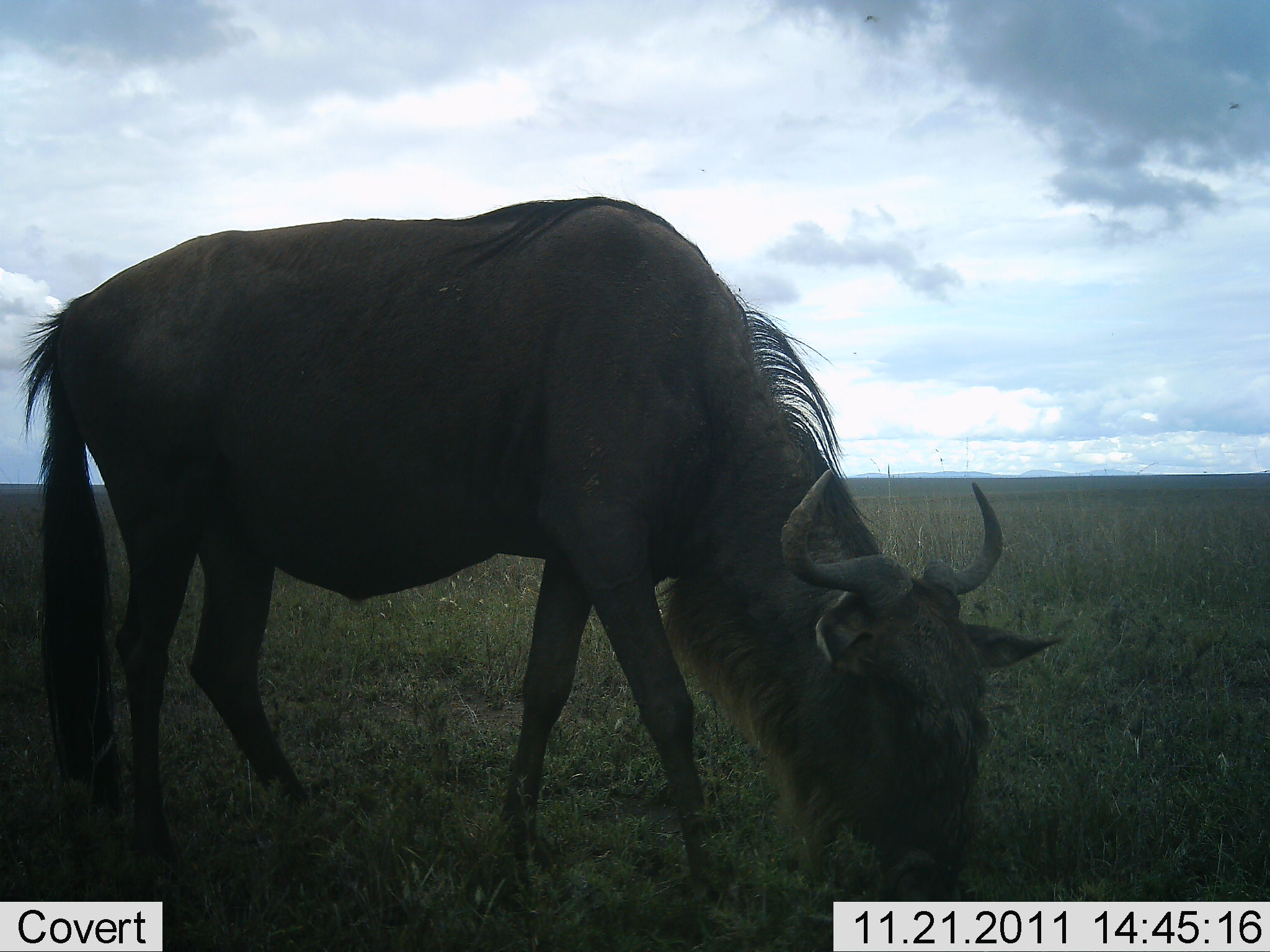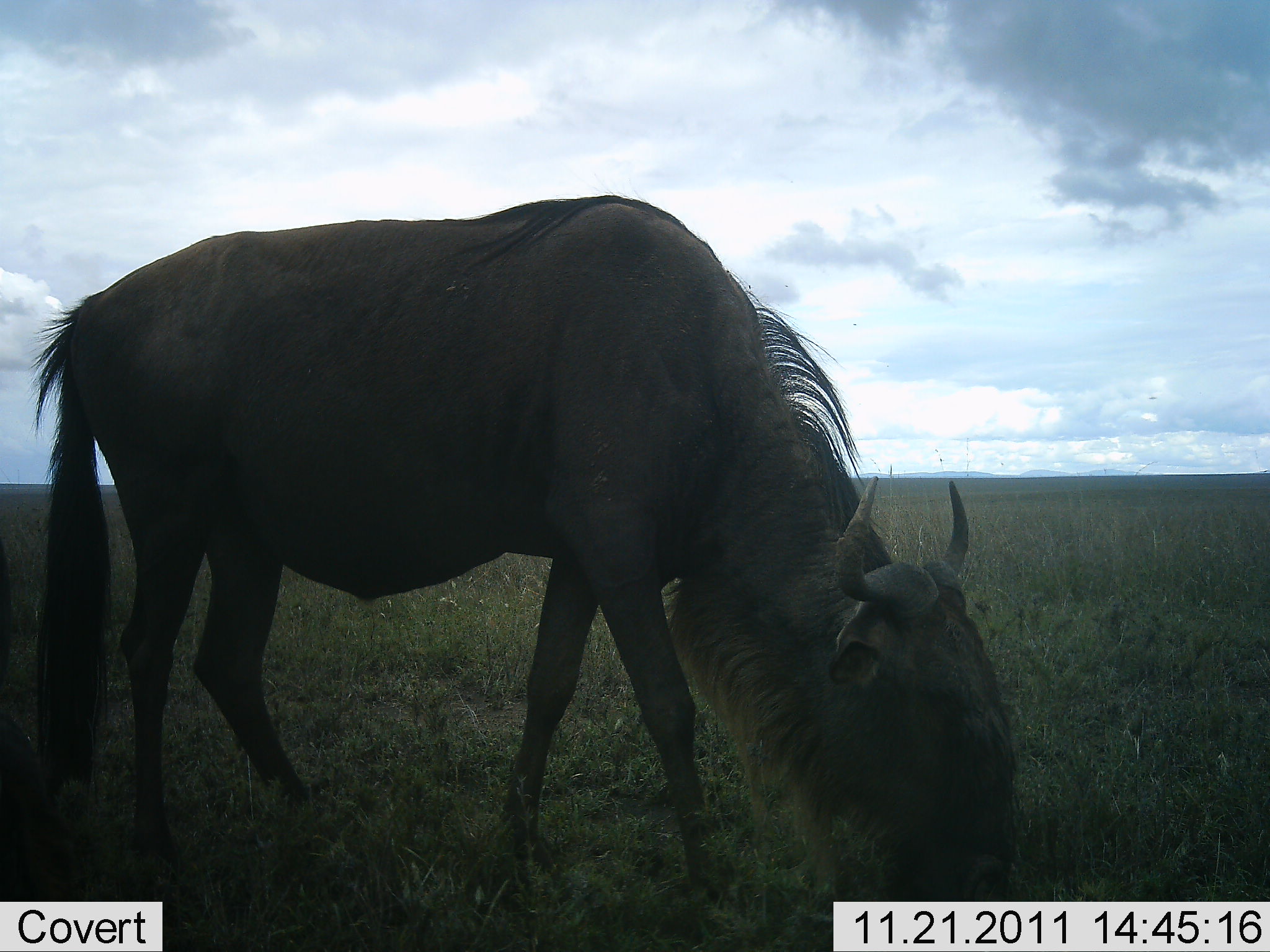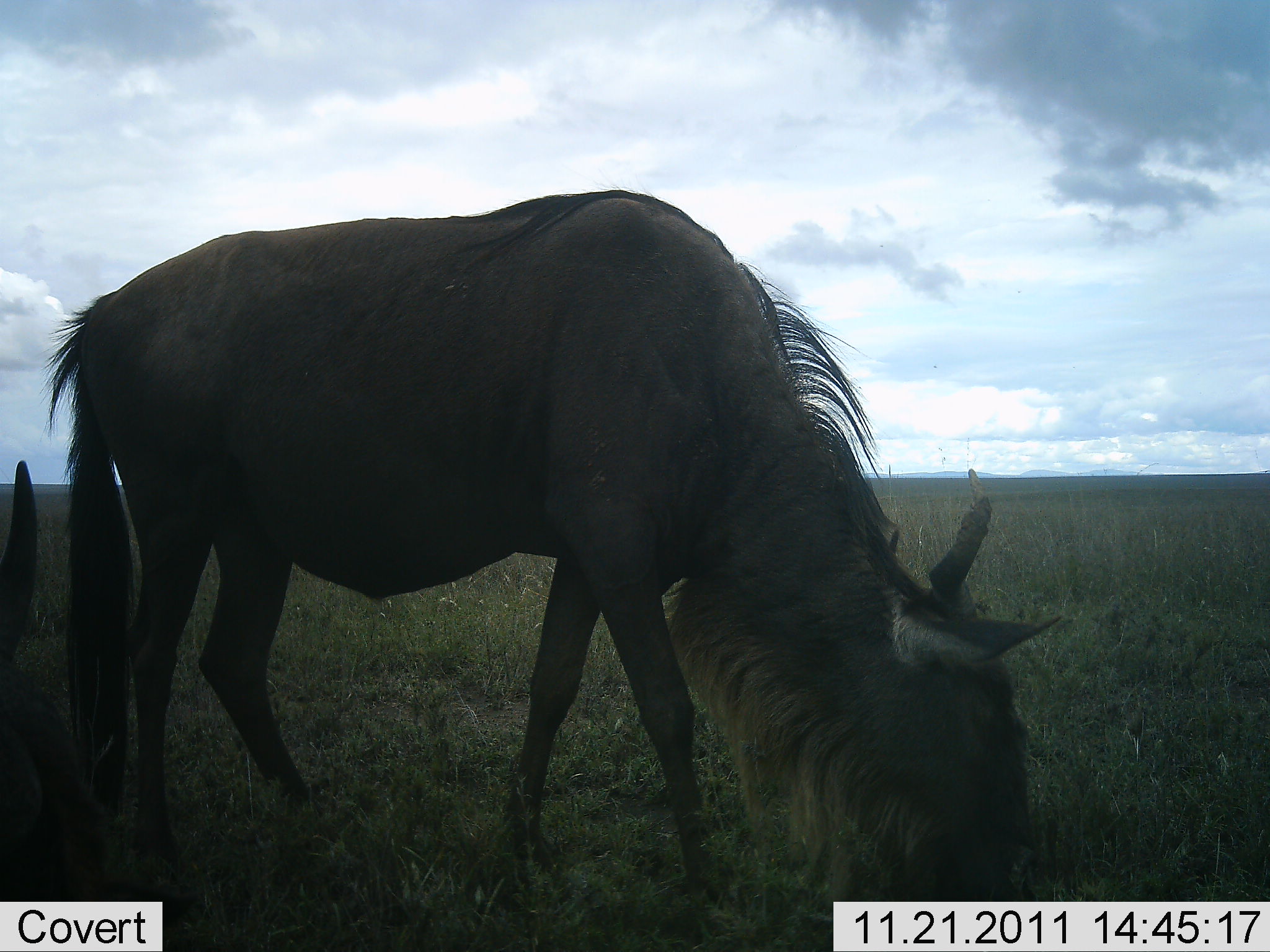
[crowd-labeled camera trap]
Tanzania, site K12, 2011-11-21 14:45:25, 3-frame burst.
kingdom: Animalia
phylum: Chordata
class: Mammalia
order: Artiodactyla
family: Bovidae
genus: Connochaetes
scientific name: Connochaetes taurinus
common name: blue wildebeest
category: wildebeest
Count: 2.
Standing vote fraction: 33%.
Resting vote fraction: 8%.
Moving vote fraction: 0%.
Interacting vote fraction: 0%.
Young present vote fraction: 0%.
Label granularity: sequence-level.